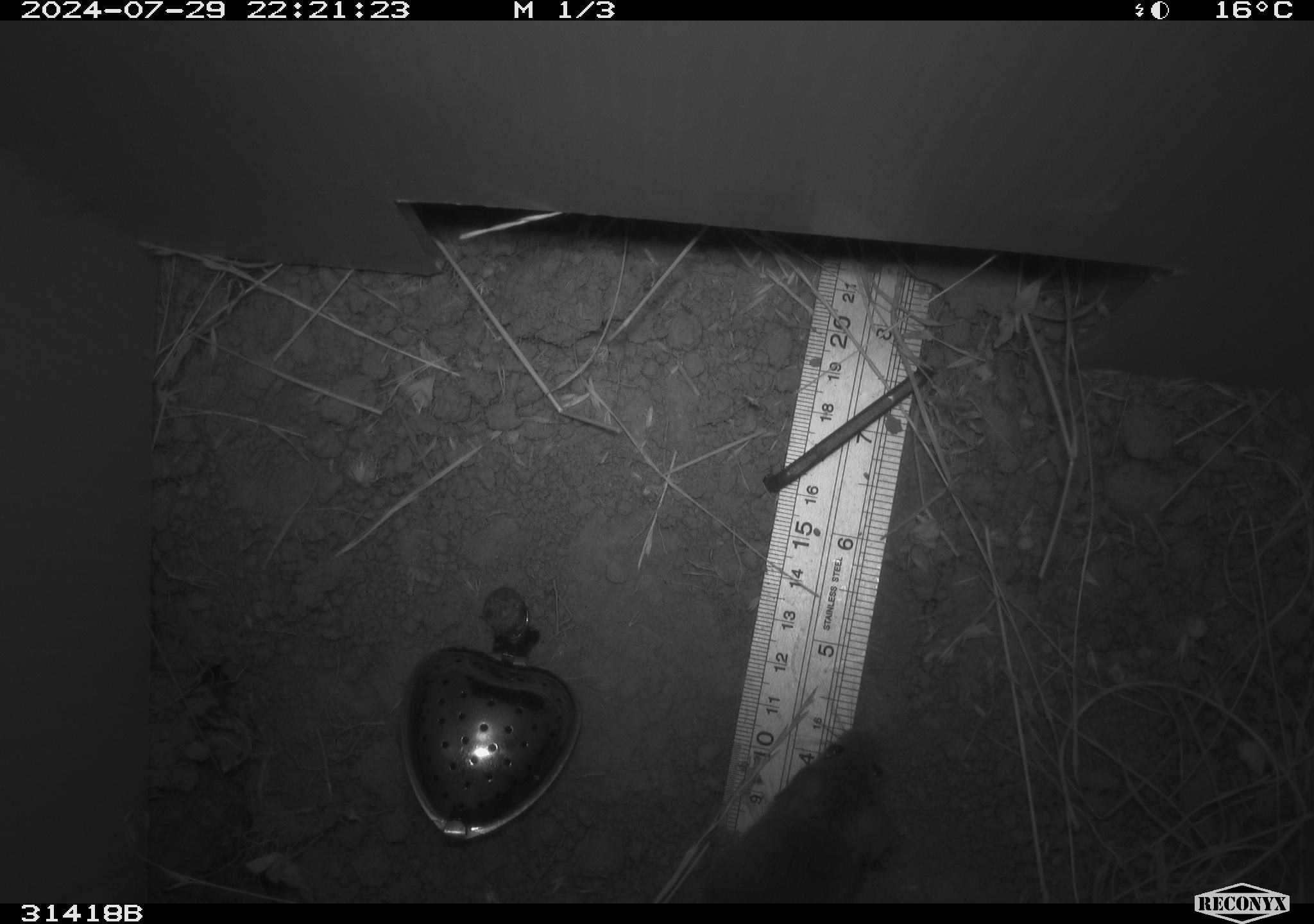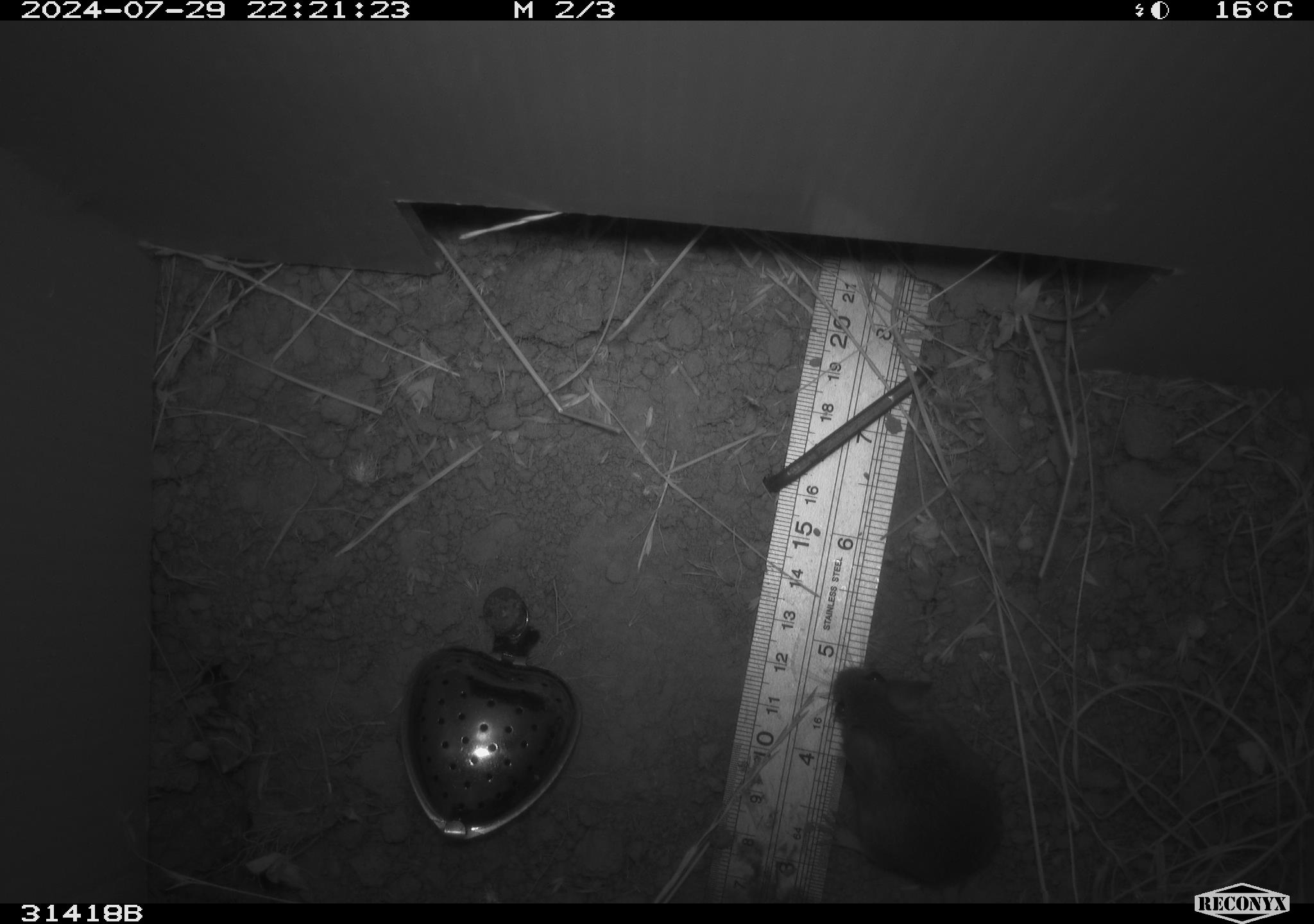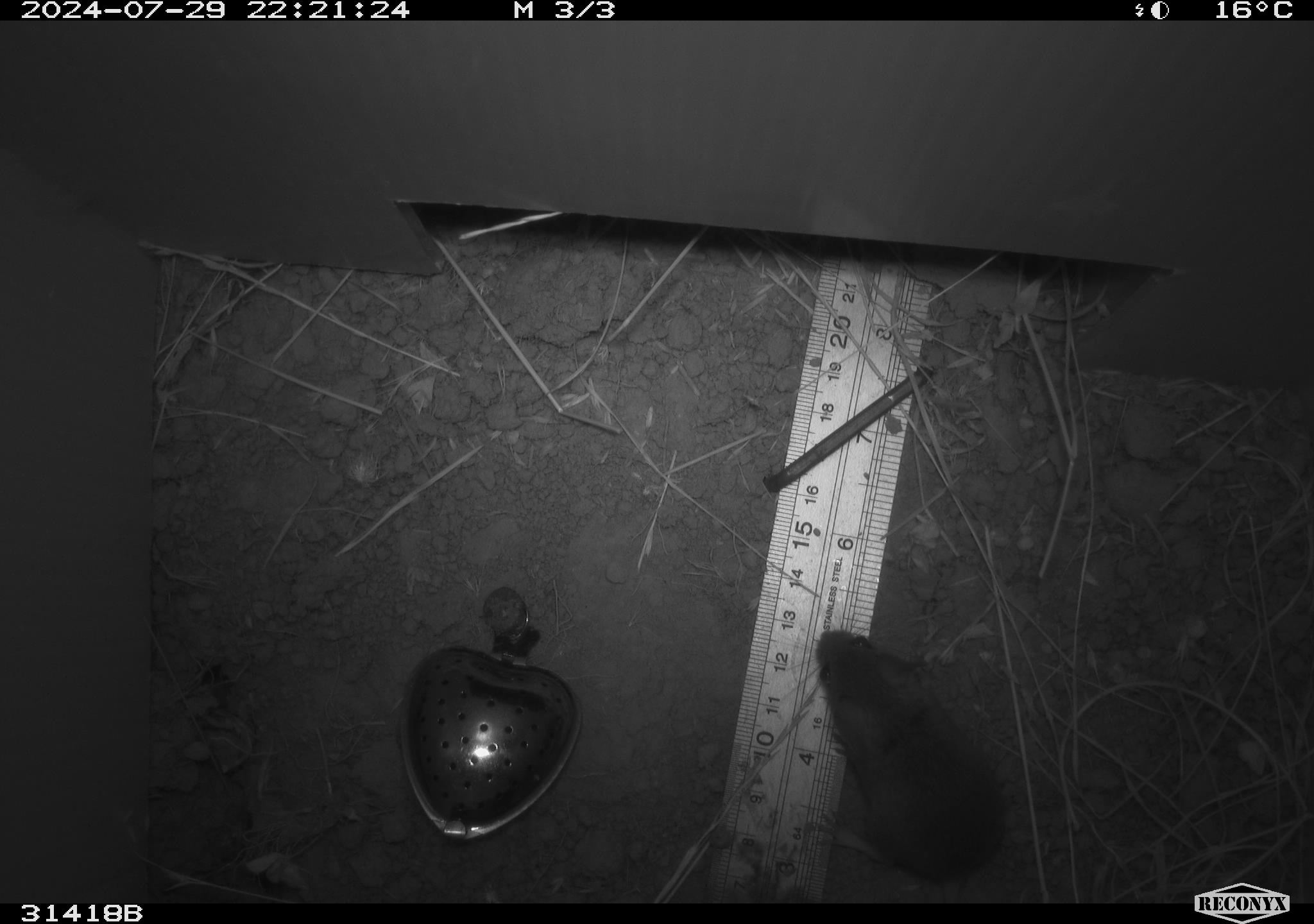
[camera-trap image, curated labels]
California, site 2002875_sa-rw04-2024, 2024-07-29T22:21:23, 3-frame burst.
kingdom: Animalia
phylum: Chordata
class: Mammalia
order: Rodentia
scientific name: Rodentia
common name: mouse species